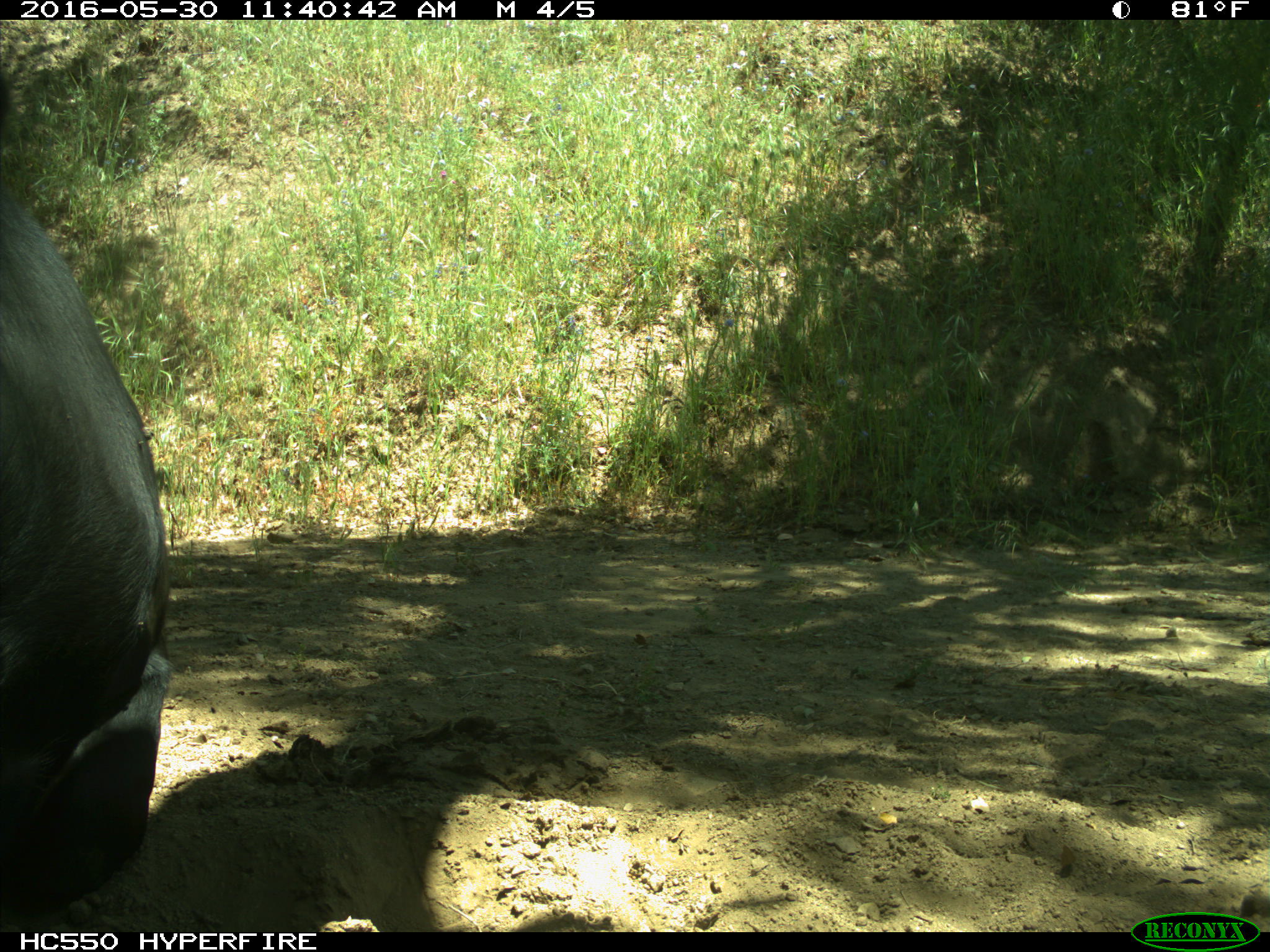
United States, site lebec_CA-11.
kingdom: Animalia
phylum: Chordata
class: Mammalia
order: Artiodactyla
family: Bovidae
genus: Bos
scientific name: Bos taurus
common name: domestic cow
Bos taurus (domestic cow).